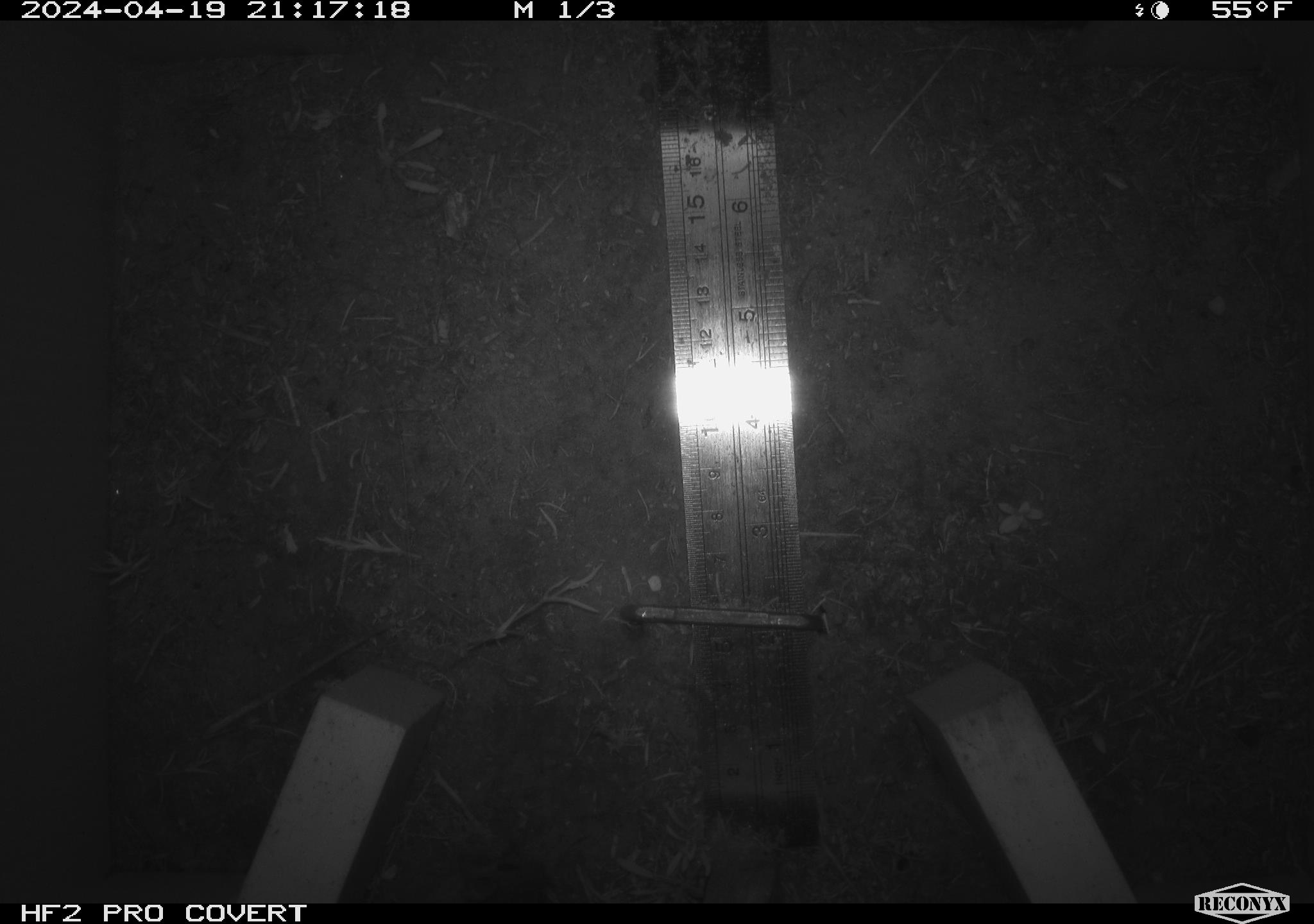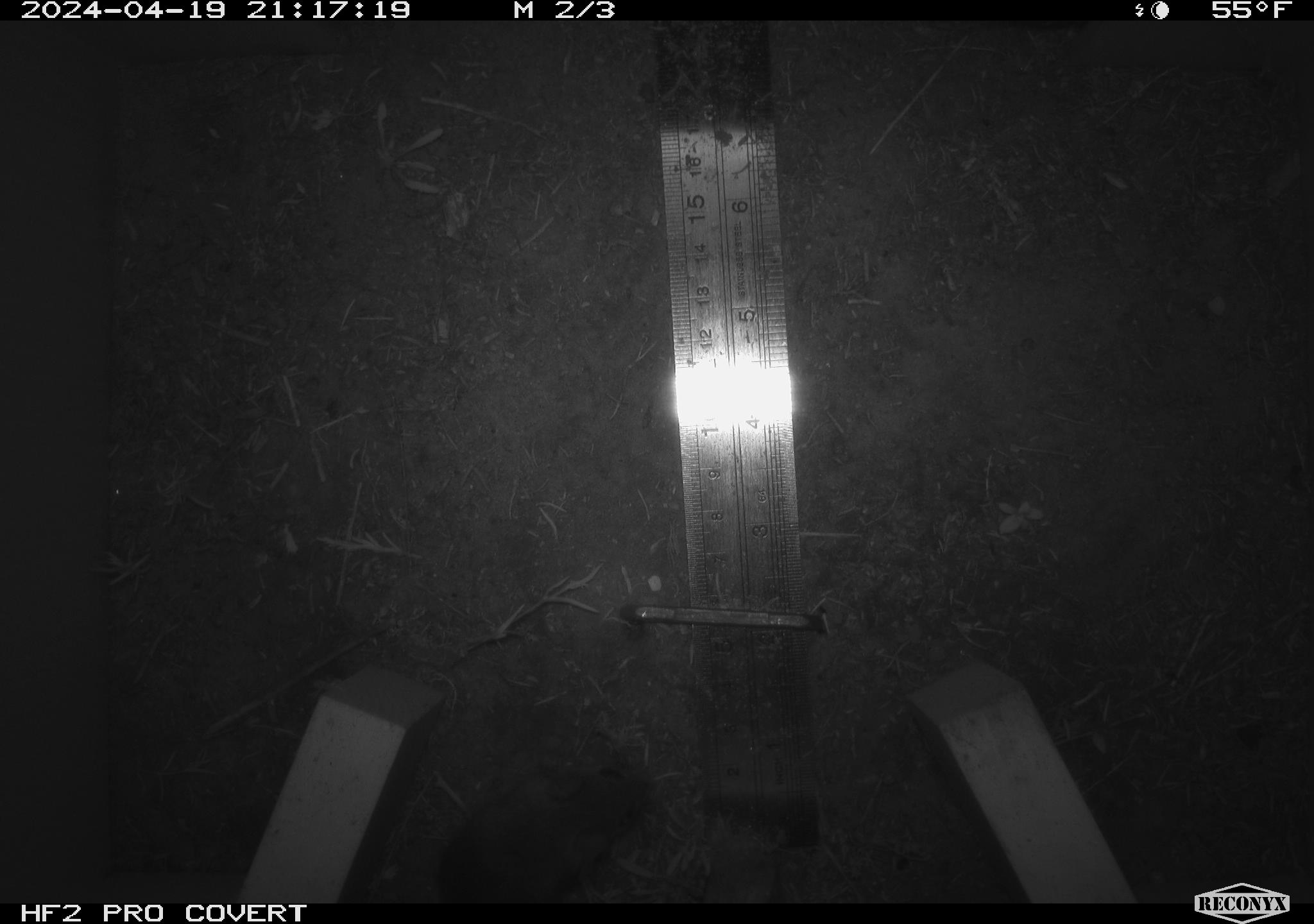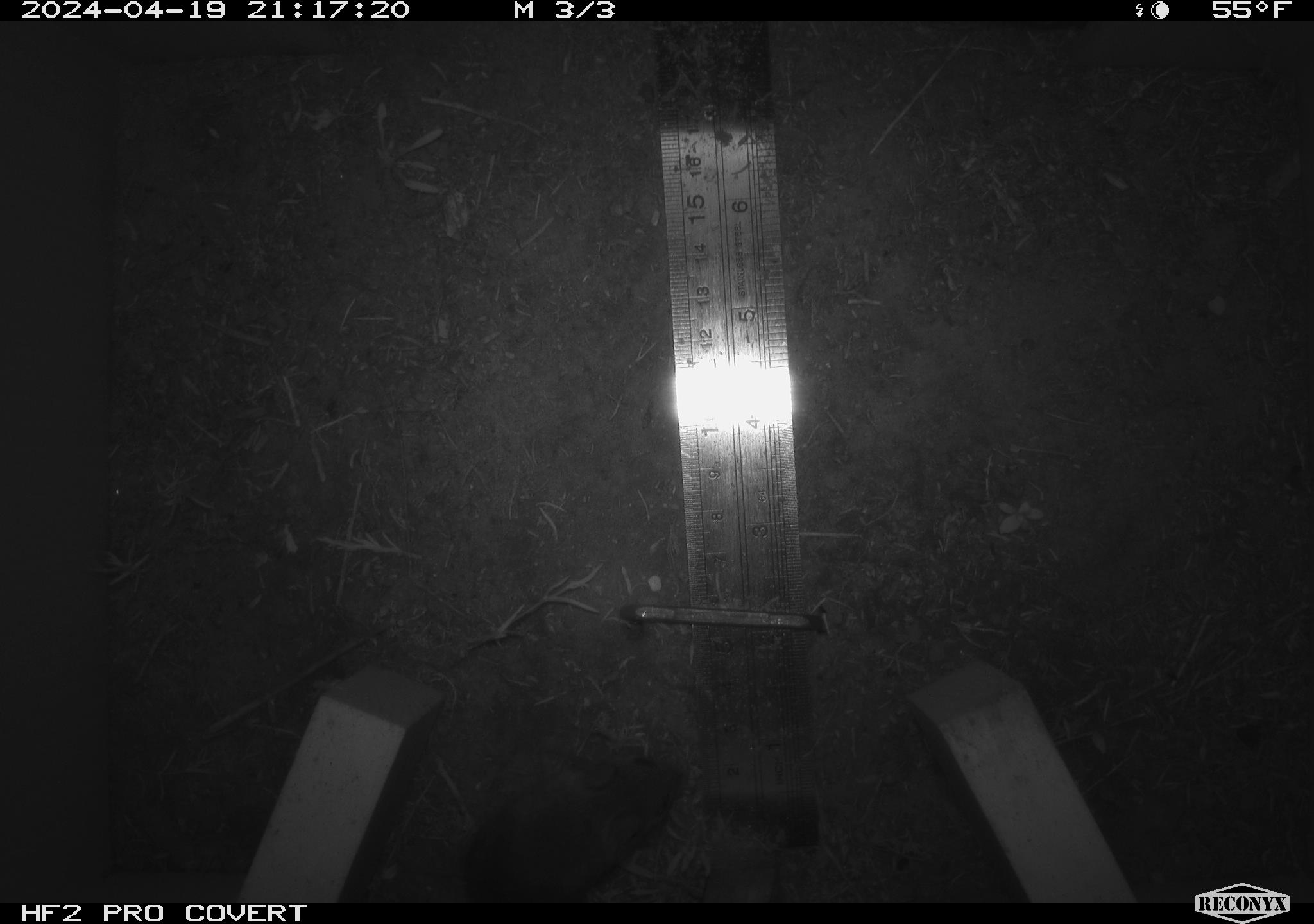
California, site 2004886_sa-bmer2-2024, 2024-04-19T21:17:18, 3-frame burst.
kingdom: Animalia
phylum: Chordata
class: Mammalia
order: Rodentia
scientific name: Rodentia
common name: mouse species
Mouse species (Rodentia).